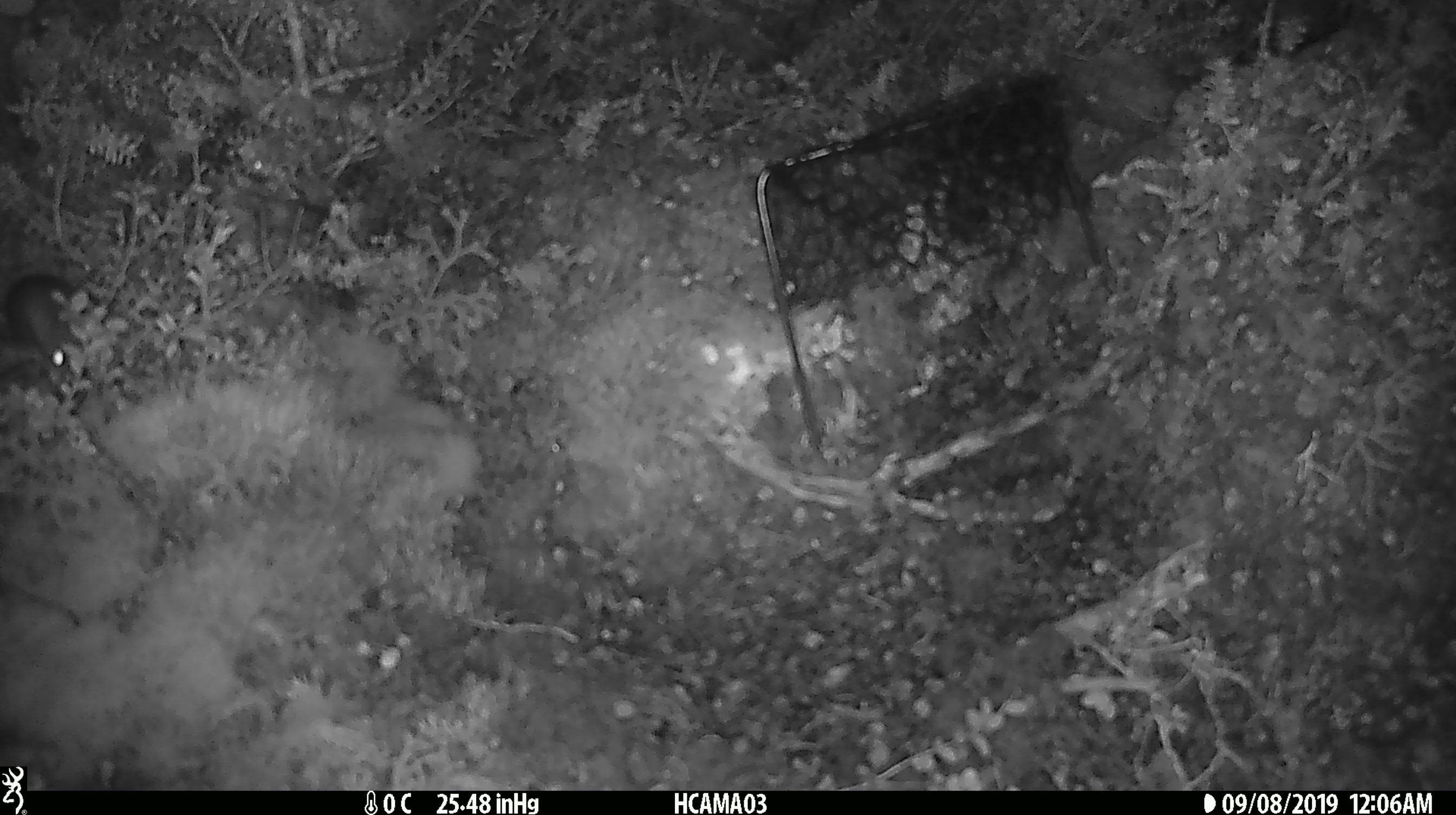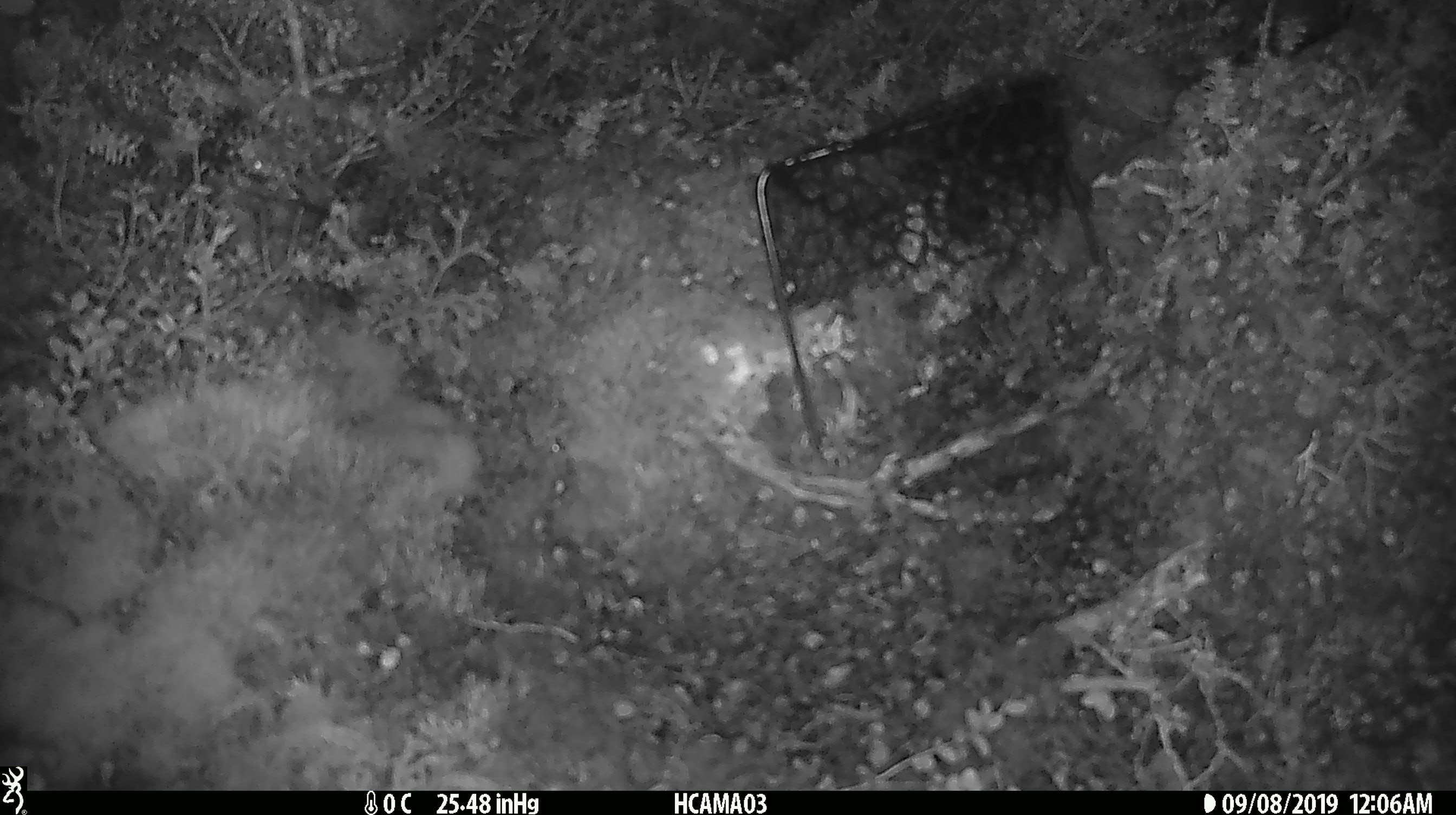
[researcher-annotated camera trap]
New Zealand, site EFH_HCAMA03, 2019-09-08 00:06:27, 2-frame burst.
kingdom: Animalia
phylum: Chordata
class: Mammalia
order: Rodentia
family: Muridae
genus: Mus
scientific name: Mus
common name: mouse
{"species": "mouse (Mus)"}